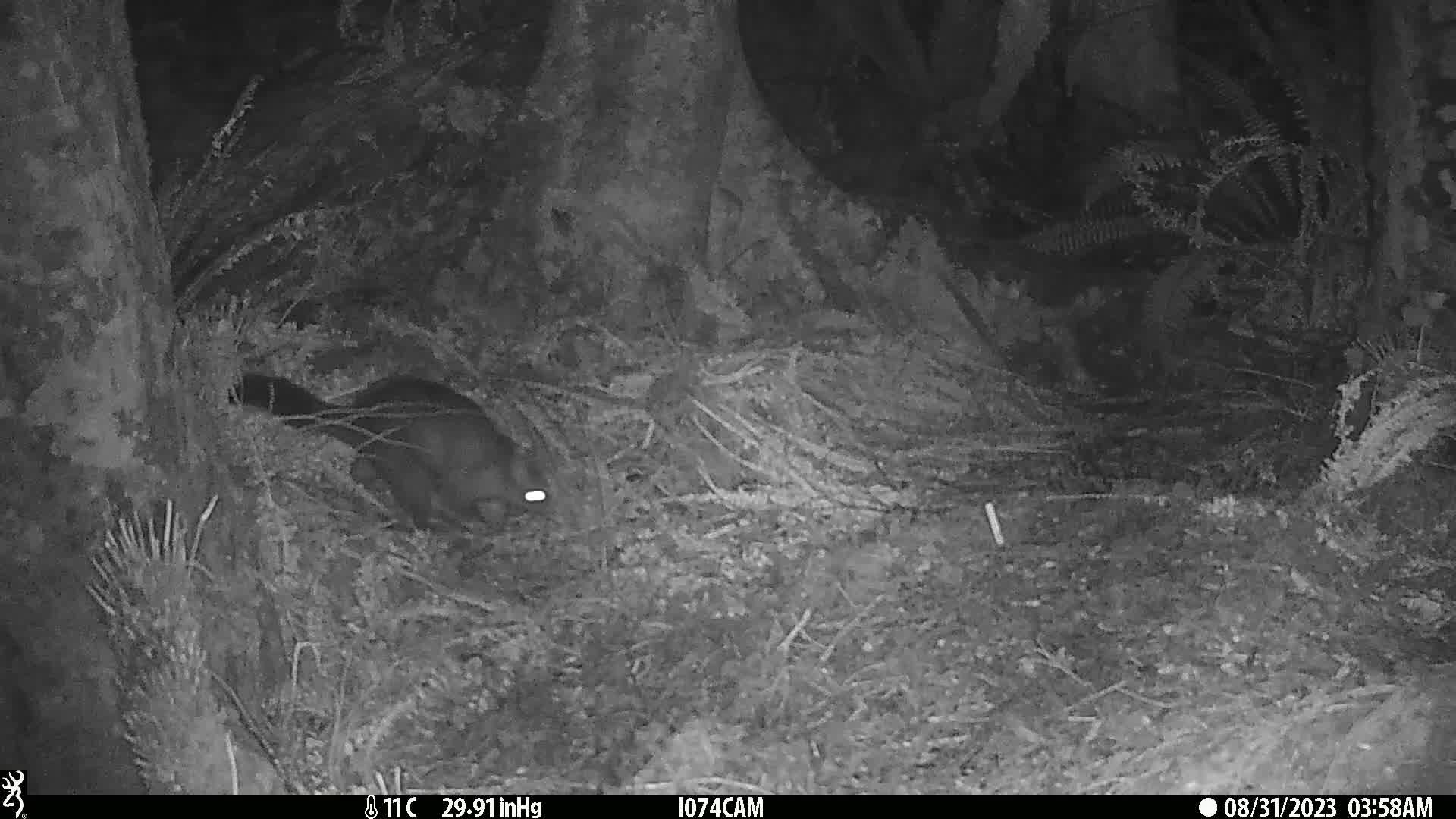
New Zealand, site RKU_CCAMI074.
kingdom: Animalia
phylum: Chordata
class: Mammalia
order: Diprotodontia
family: Phalangeridae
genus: Trichosurus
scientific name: Trichosurus vulpecula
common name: common brushtail possum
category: possum